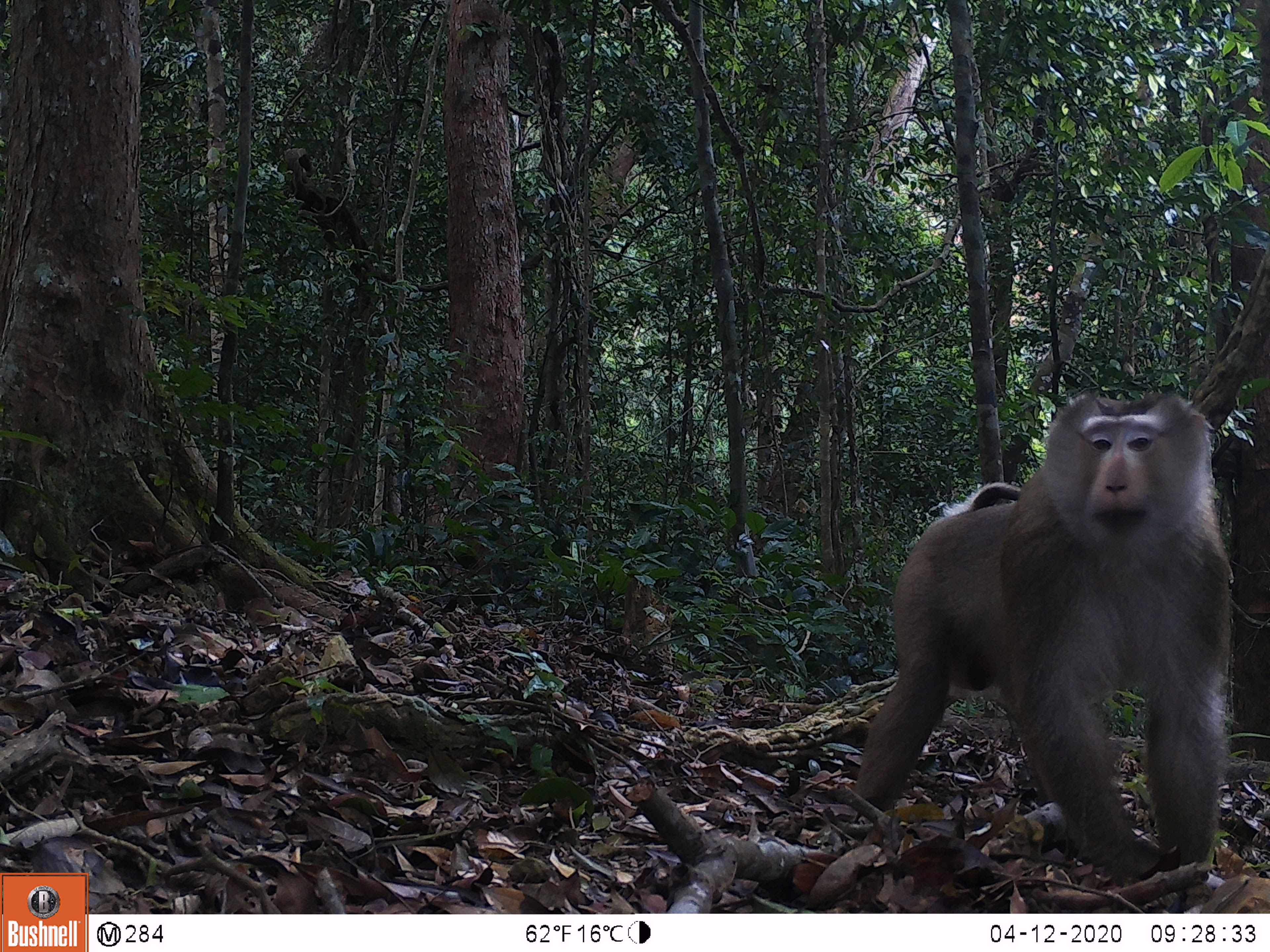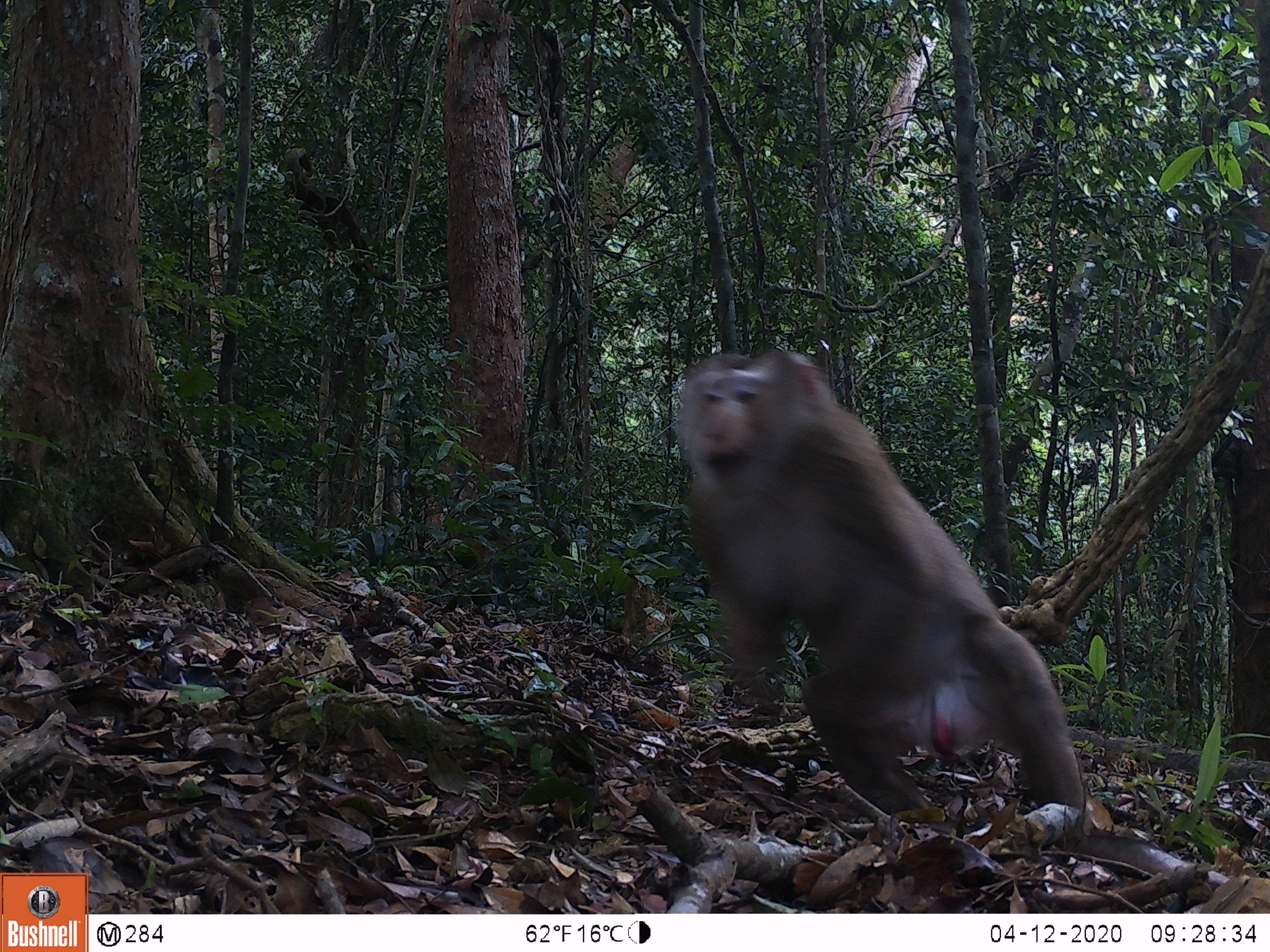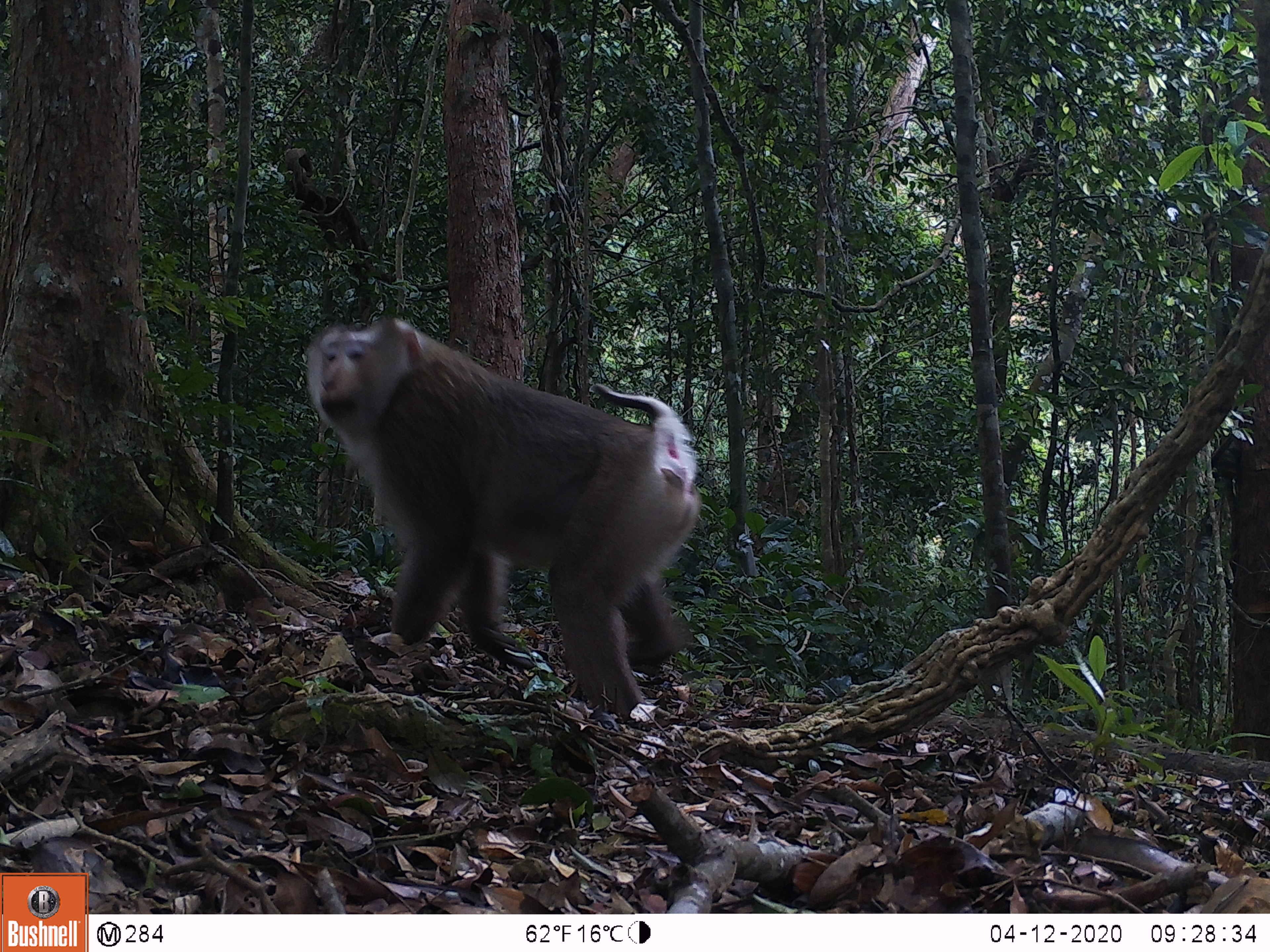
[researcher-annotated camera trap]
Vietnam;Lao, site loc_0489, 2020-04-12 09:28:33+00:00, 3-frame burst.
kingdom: Animalia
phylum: Chordata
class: Mammalia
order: Primates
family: Cercopithecidae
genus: Macaca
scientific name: Macaca nemestrina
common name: pig-tailed macaque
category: pig tailed macaque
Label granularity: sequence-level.